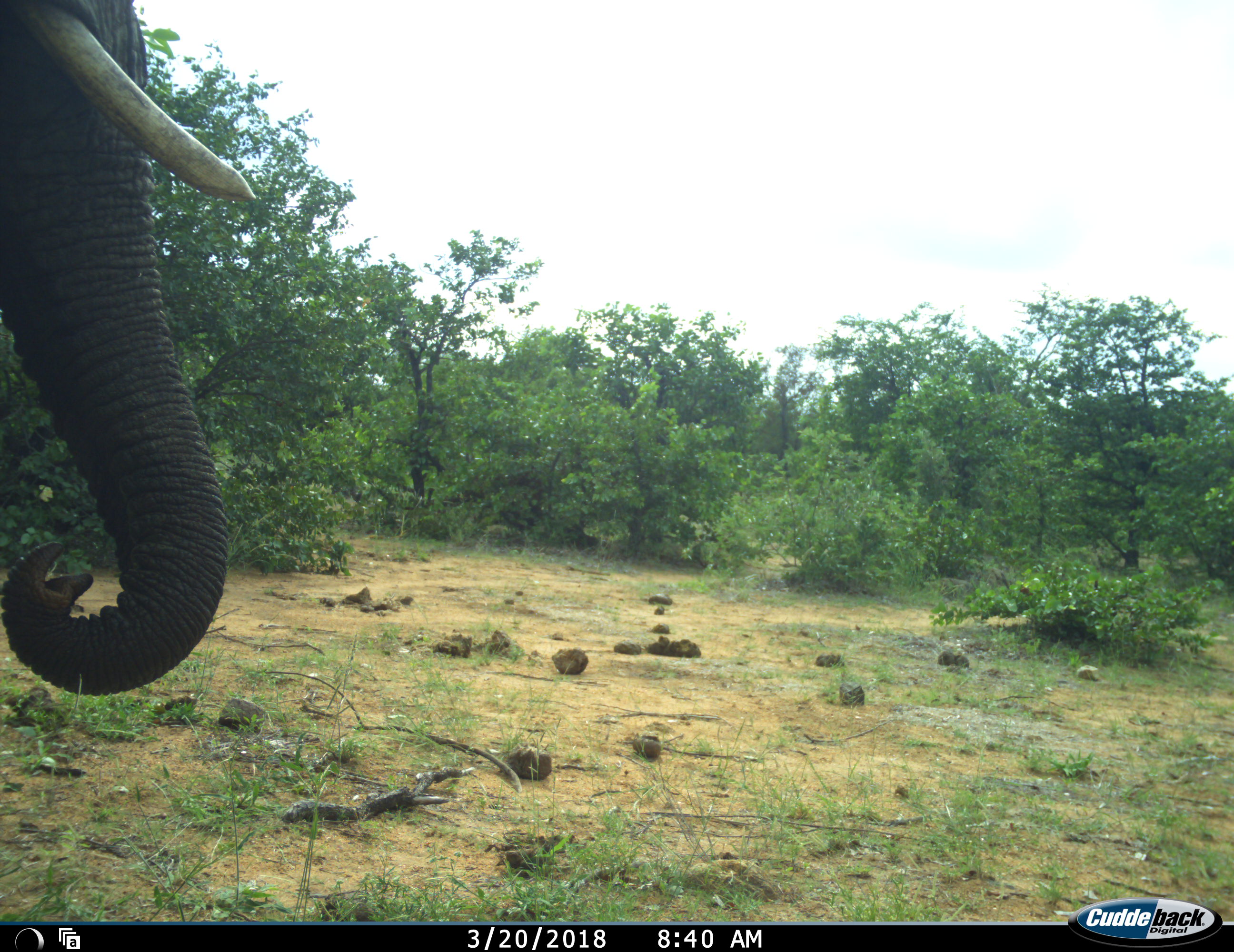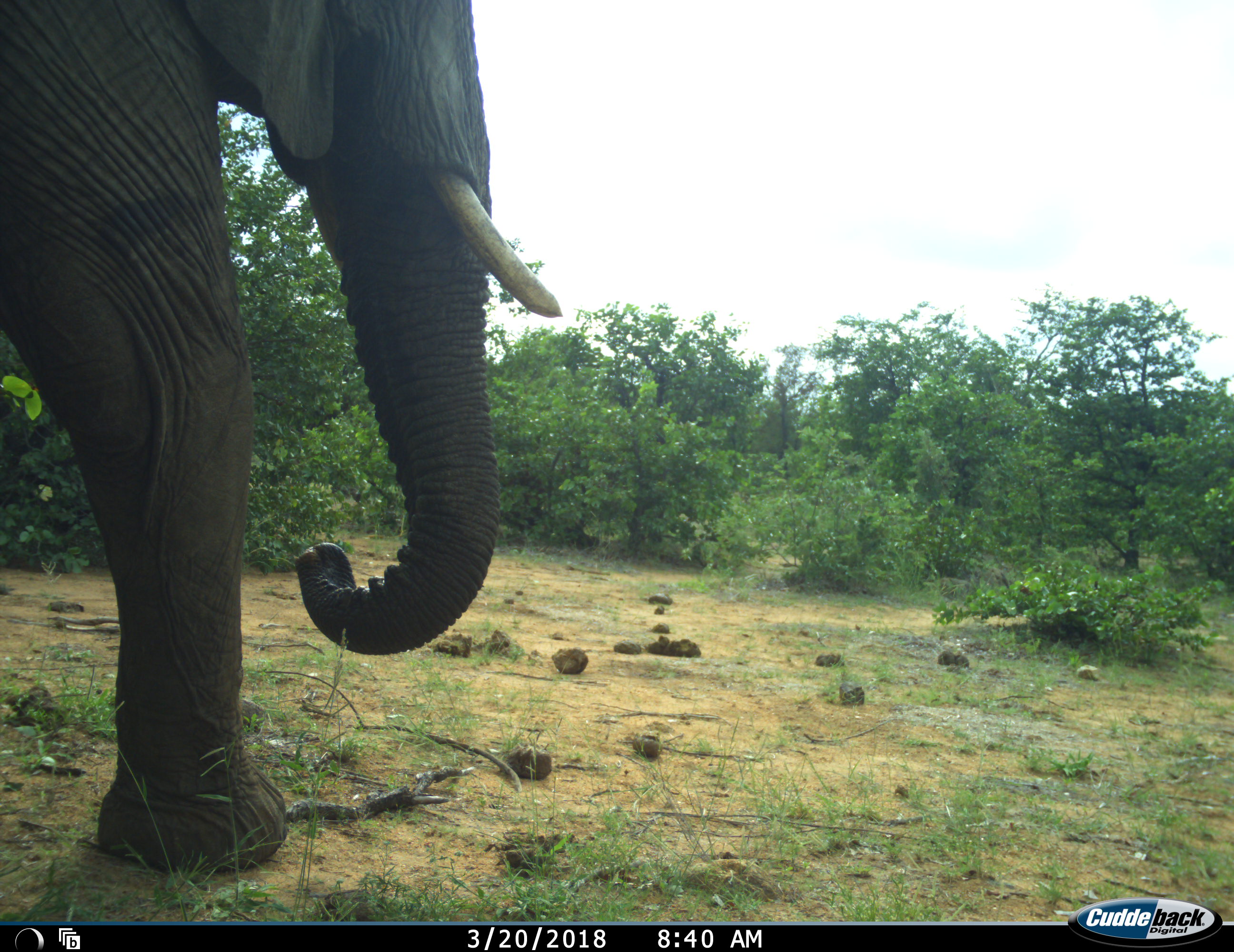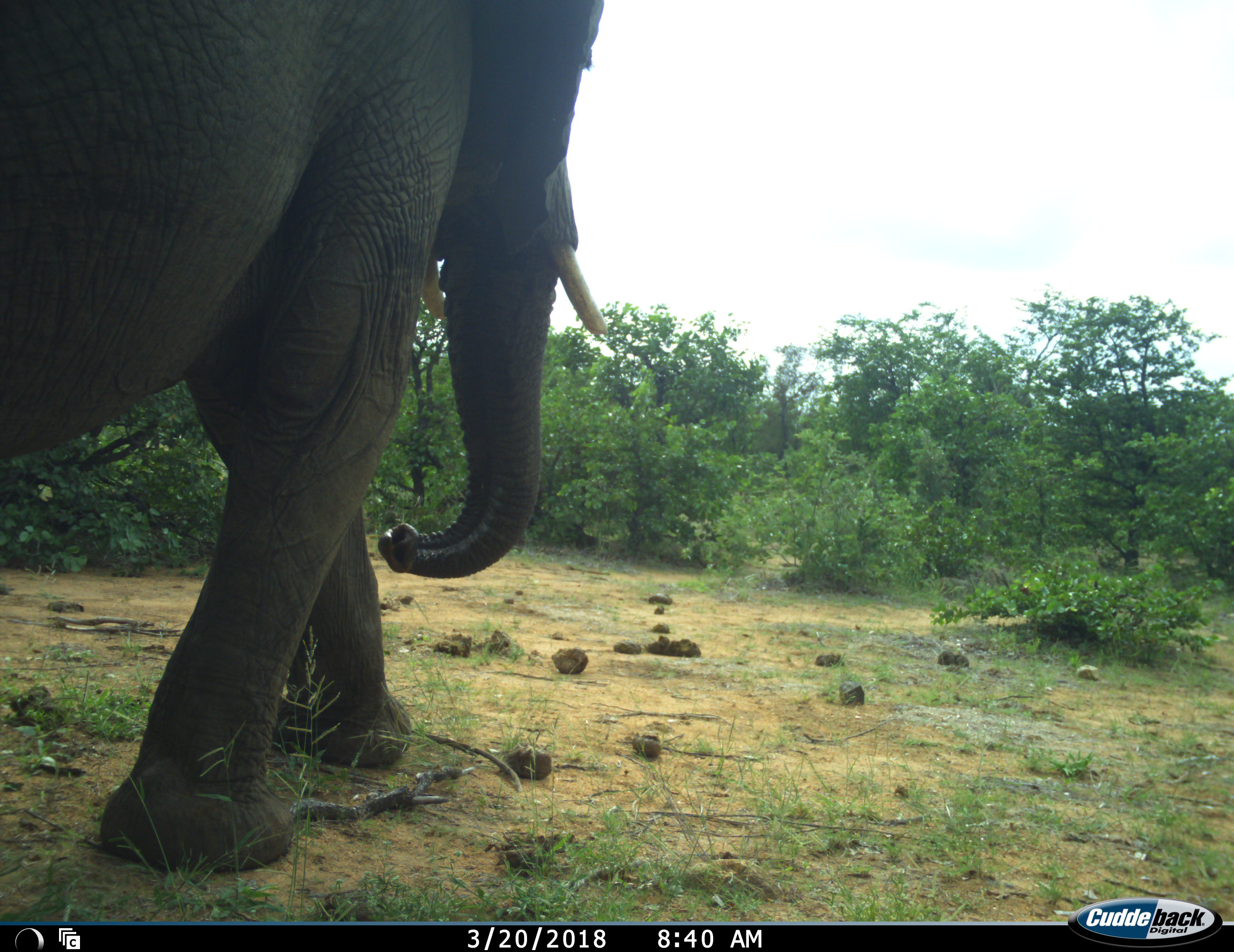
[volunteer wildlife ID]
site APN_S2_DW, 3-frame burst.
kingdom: Animalia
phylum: Chordata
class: Mammalia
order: Proboscidea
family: Elephantidae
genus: Loxodonta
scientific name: Loxodonta africana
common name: african bush elephant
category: elephant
Elephant (african bush elephant) (Loxodonta africana), count 1. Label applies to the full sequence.